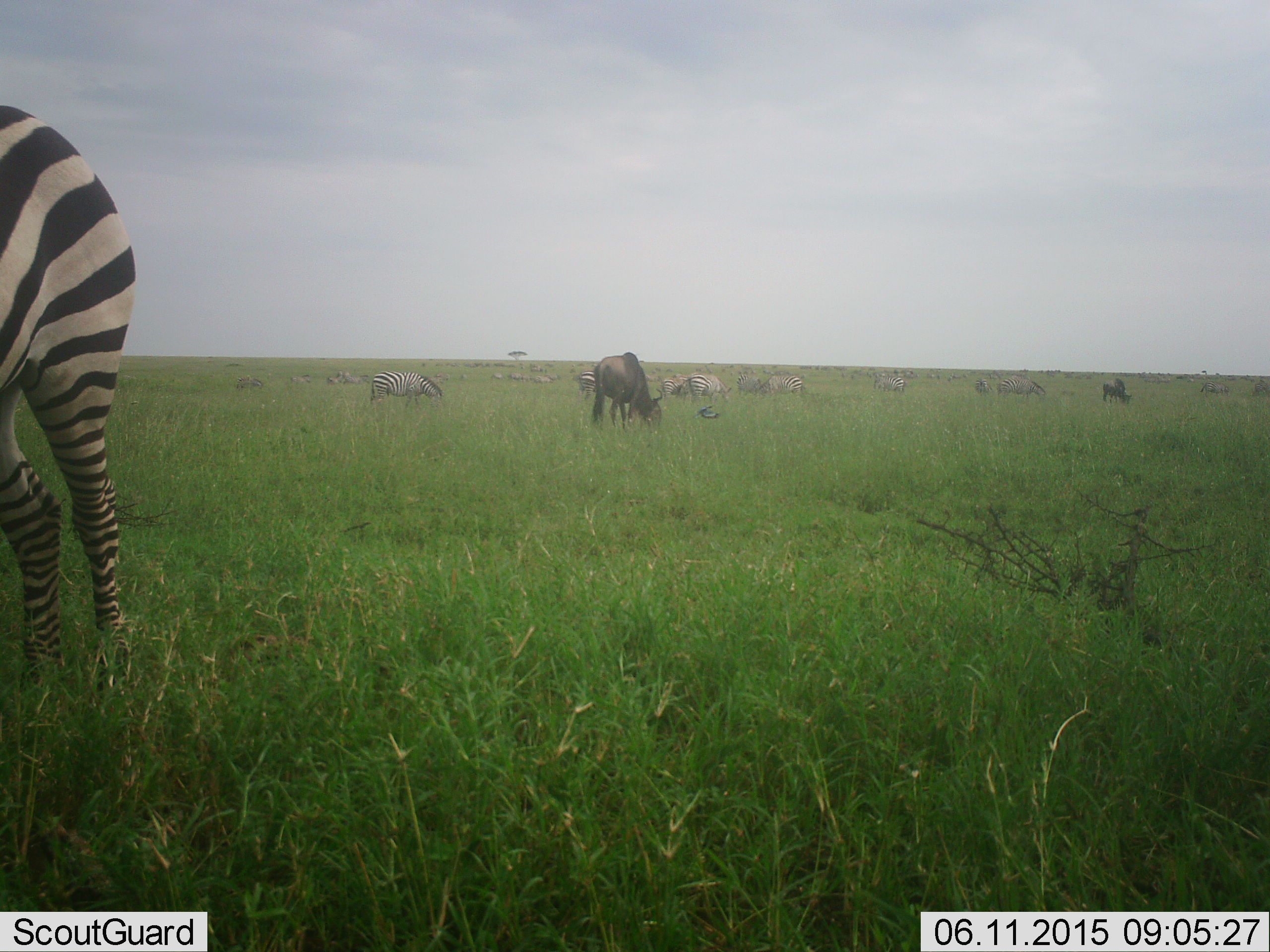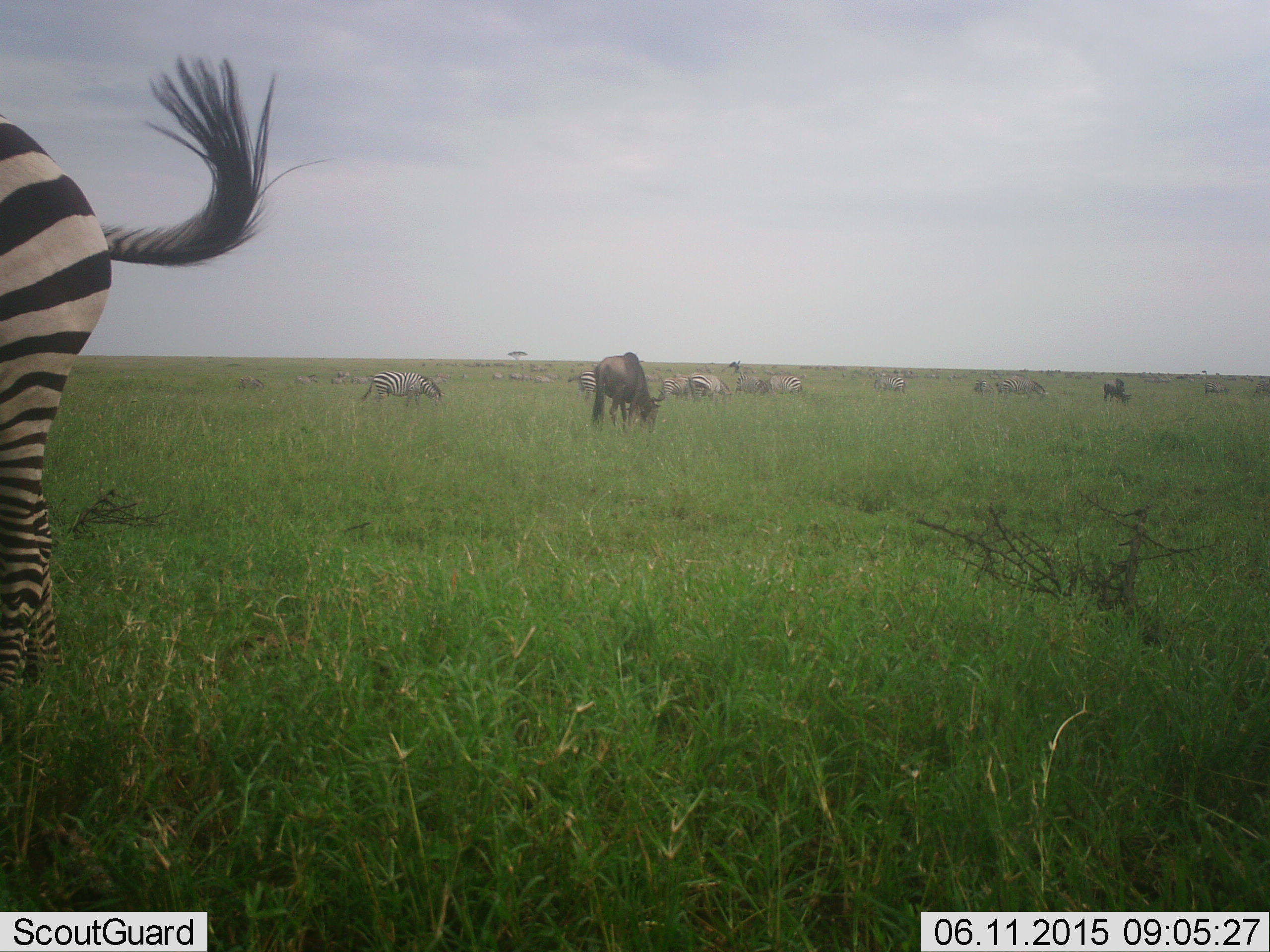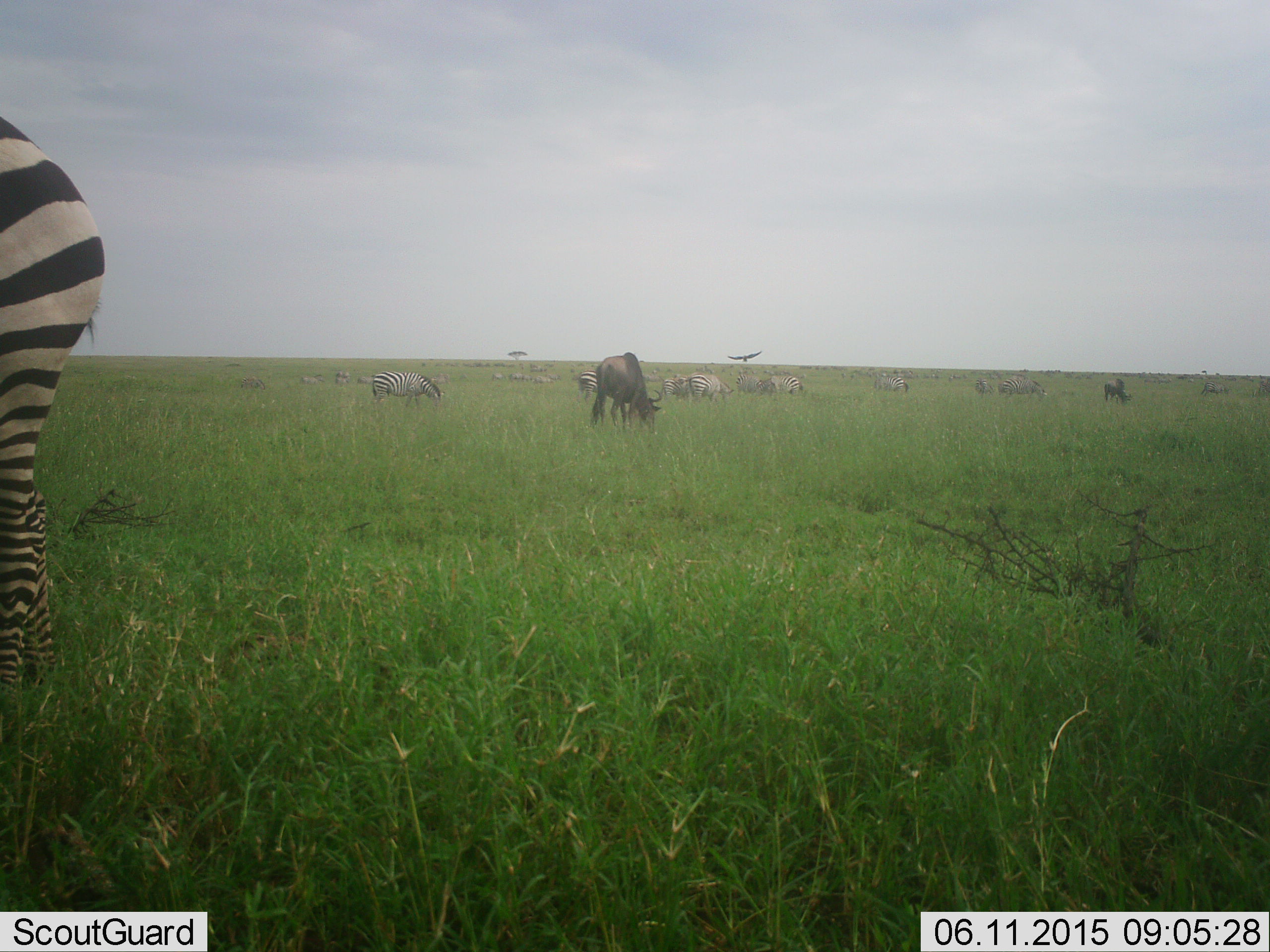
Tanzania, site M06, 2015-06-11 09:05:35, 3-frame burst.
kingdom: Animalia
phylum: Chordata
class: Mammalia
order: Artiodactyla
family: Bovidae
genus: Connochaetes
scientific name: Connochaetes taurinus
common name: blue wildebeest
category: wildebeest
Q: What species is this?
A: Wildebeest (blue wildebeest) (Connochaetes taurinus).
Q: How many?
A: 2.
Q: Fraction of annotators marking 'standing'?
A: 13%.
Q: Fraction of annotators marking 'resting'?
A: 0%.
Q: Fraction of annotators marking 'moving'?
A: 0%.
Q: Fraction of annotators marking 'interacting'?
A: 0%.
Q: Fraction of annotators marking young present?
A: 0%.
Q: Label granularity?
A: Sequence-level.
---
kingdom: Animalia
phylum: Chordata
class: Mammalia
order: Perissodactyla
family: Equidae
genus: Equus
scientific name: Equus quagga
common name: plains zebra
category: zebra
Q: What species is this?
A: Zebra (plains zebra) (Equus quagga).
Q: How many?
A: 11-50.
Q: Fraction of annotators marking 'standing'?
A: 47%.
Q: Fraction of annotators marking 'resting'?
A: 0%.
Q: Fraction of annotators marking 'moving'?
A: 12%.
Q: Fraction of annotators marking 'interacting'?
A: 0%.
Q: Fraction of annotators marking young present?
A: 0%.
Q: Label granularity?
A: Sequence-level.